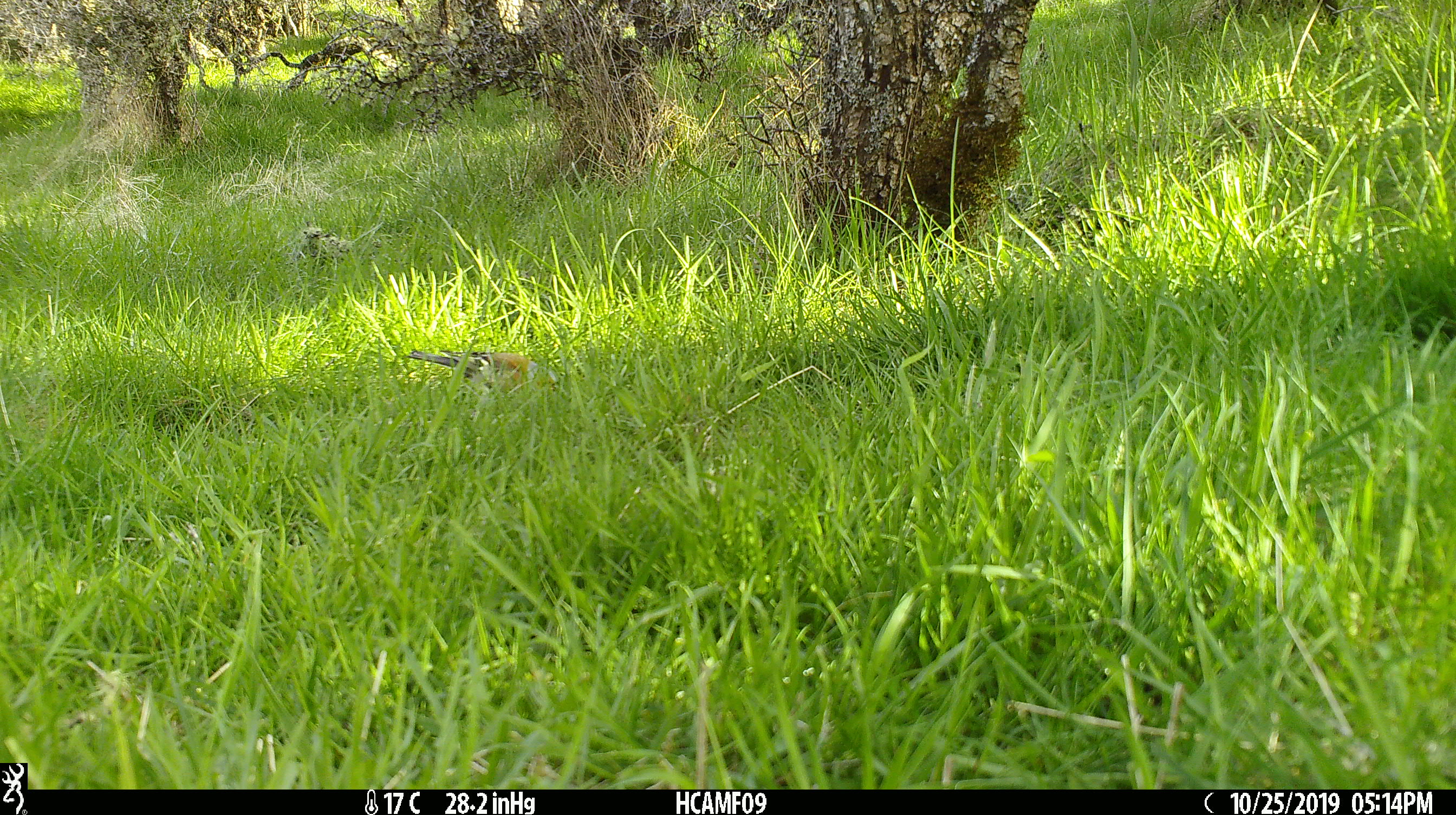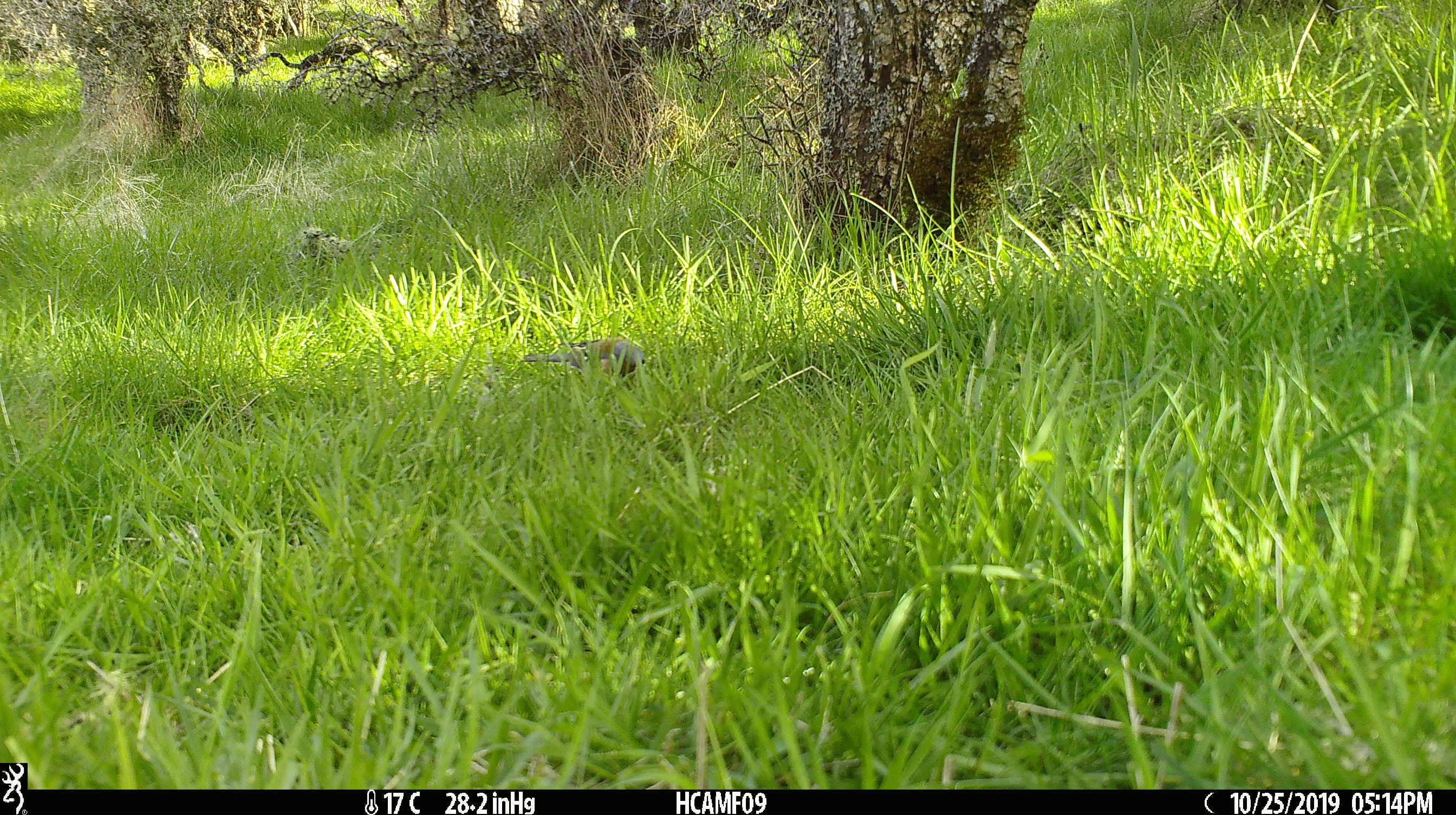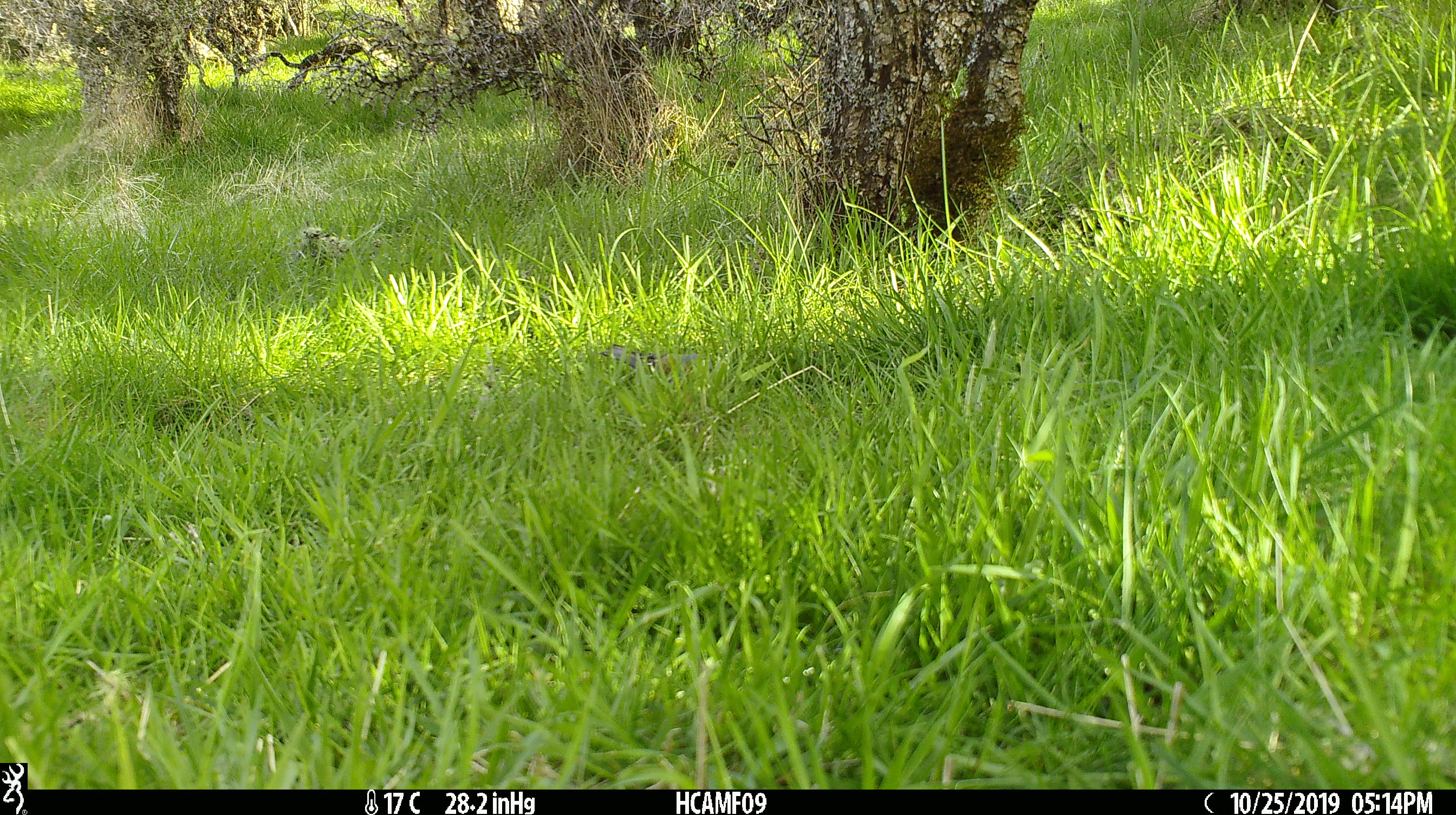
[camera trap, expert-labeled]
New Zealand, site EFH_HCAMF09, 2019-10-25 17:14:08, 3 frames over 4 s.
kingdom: Animalia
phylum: Chordata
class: Aves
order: Passeriformes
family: Fringillidae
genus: Fringilla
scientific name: Fringilla coelebs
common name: common chaffinch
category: chaffinch